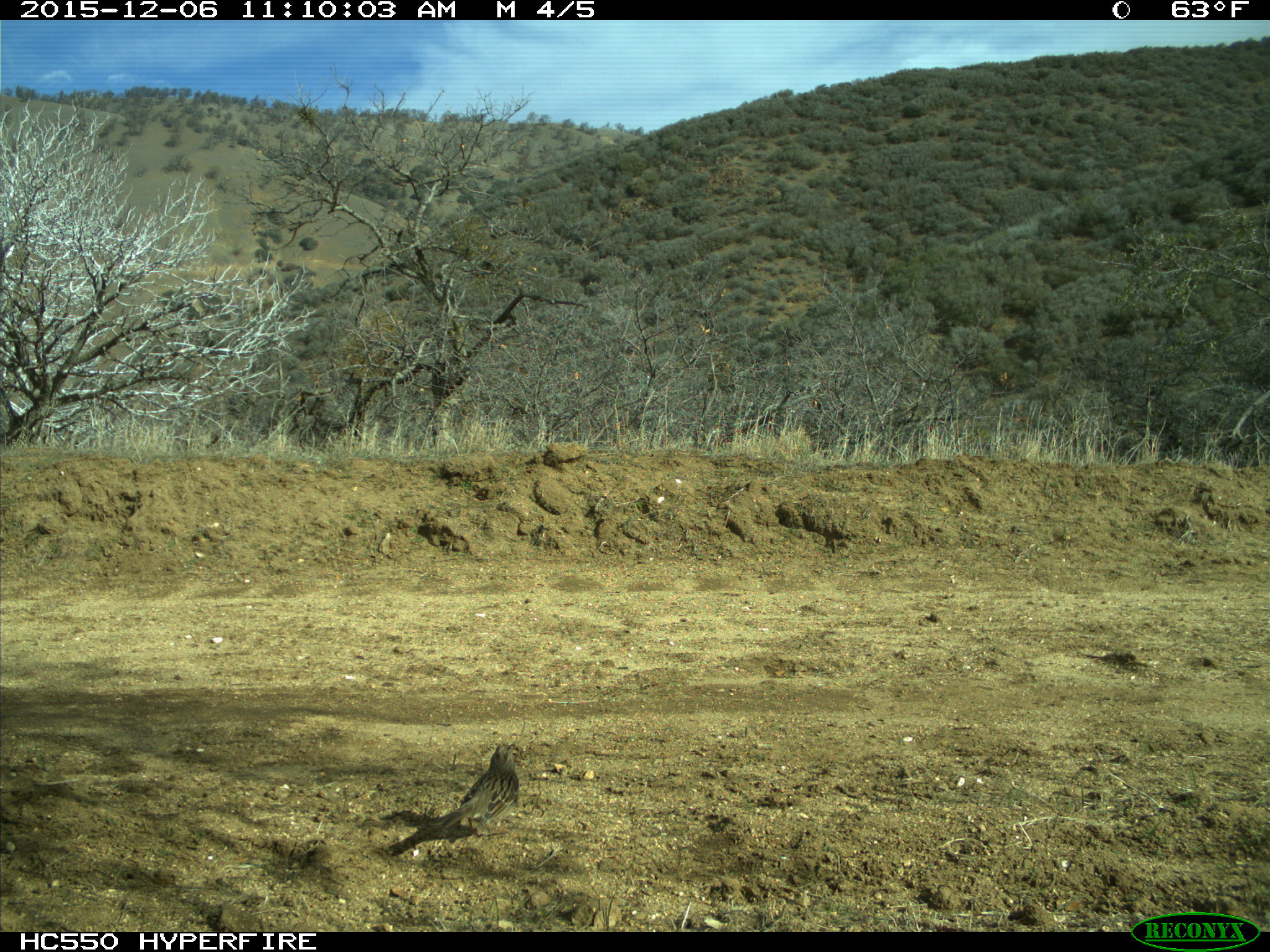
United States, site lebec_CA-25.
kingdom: Animalia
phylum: Chordata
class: Aves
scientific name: Aves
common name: birds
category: unidentified bird